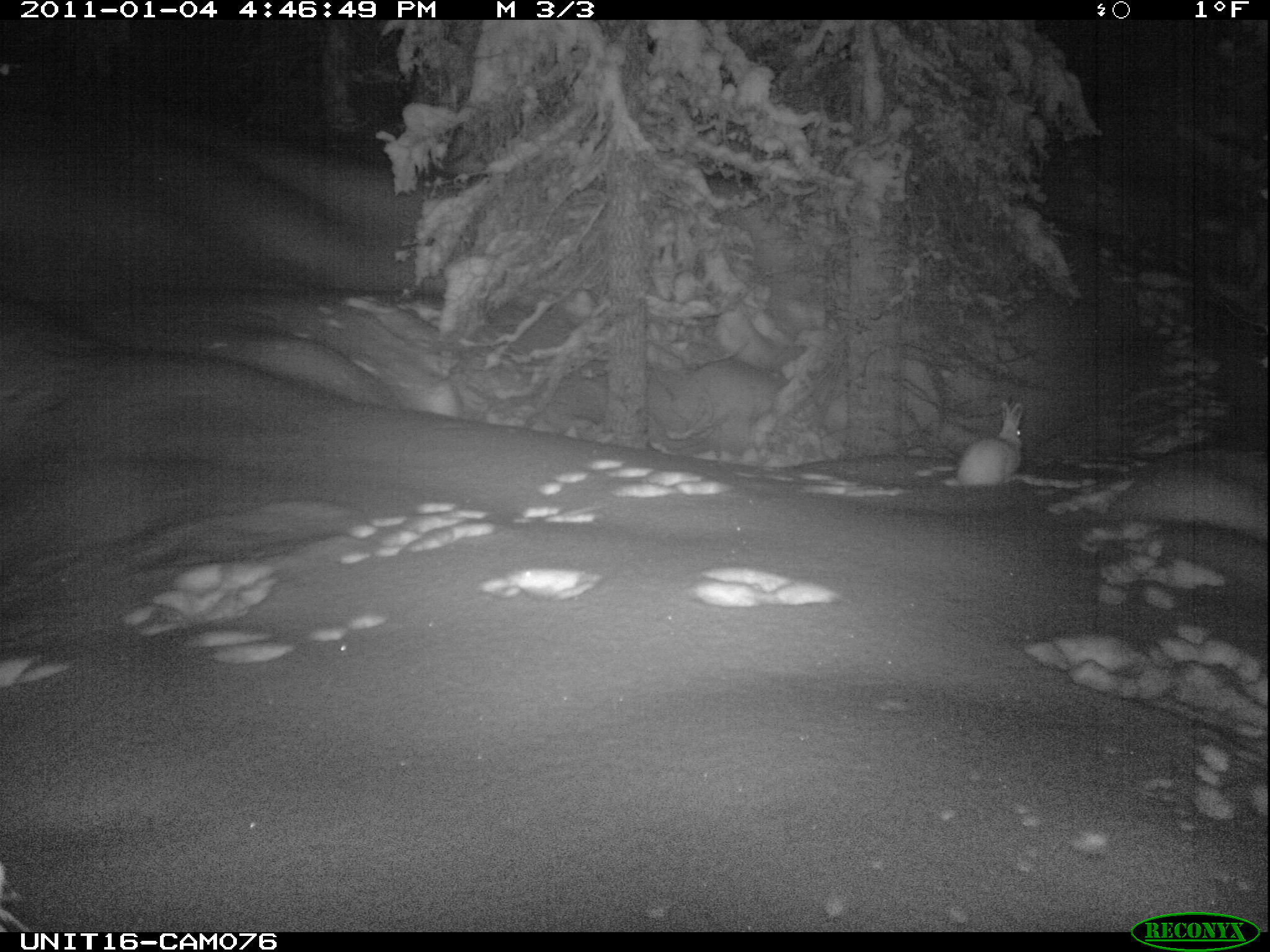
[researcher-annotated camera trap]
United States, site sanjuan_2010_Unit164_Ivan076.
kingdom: Animalia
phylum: Chordata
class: Mammalia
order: Lagomorpha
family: Leporidae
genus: Lepus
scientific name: Lepus americanus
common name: snowshoe hare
Lepus americanus (snowshoe hare).